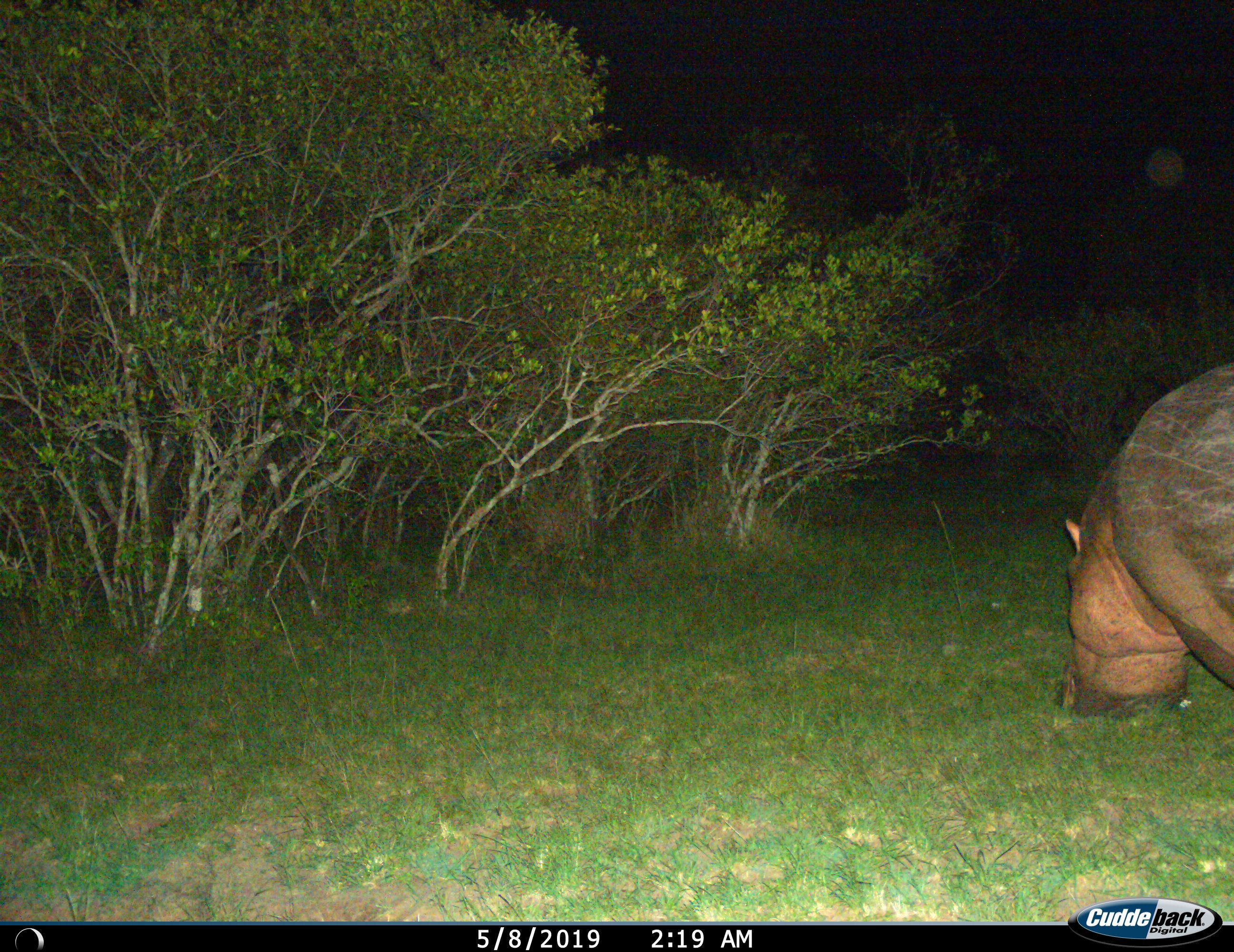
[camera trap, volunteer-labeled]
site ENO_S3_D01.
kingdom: Animalia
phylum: Chordata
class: Mammalia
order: Artiodactyla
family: Hippopotamidae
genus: Hippopotamus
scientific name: Hippopotamus amphibius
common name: hippopotamus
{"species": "hippopotamus (Hippopotamus amphibius)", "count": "1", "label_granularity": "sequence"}